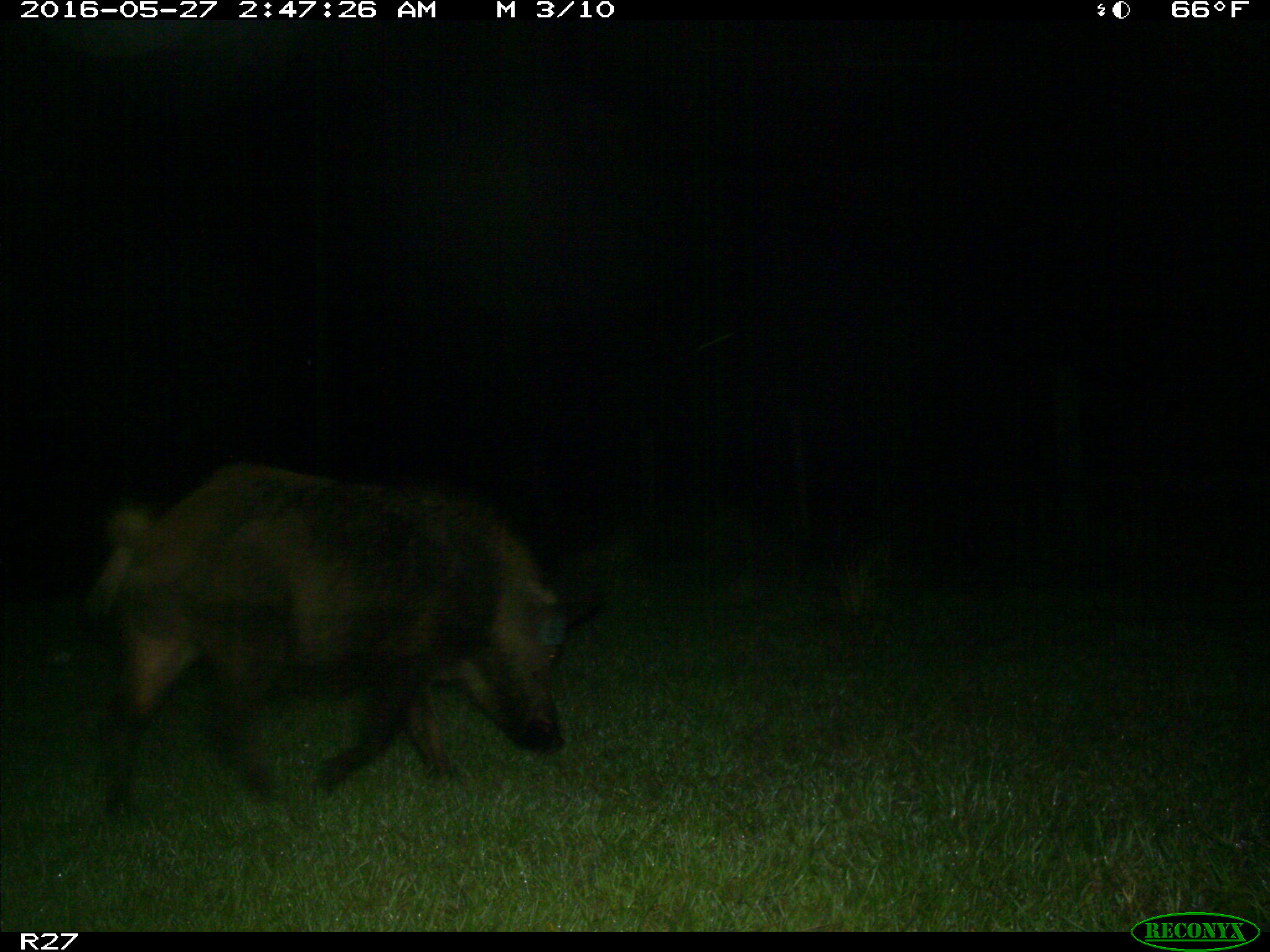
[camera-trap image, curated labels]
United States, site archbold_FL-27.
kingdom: Animalia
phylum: Chordata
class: Mammalia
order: Artiodactyla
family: Suidae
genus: Sus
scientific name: Sus scrofa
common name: wild boar